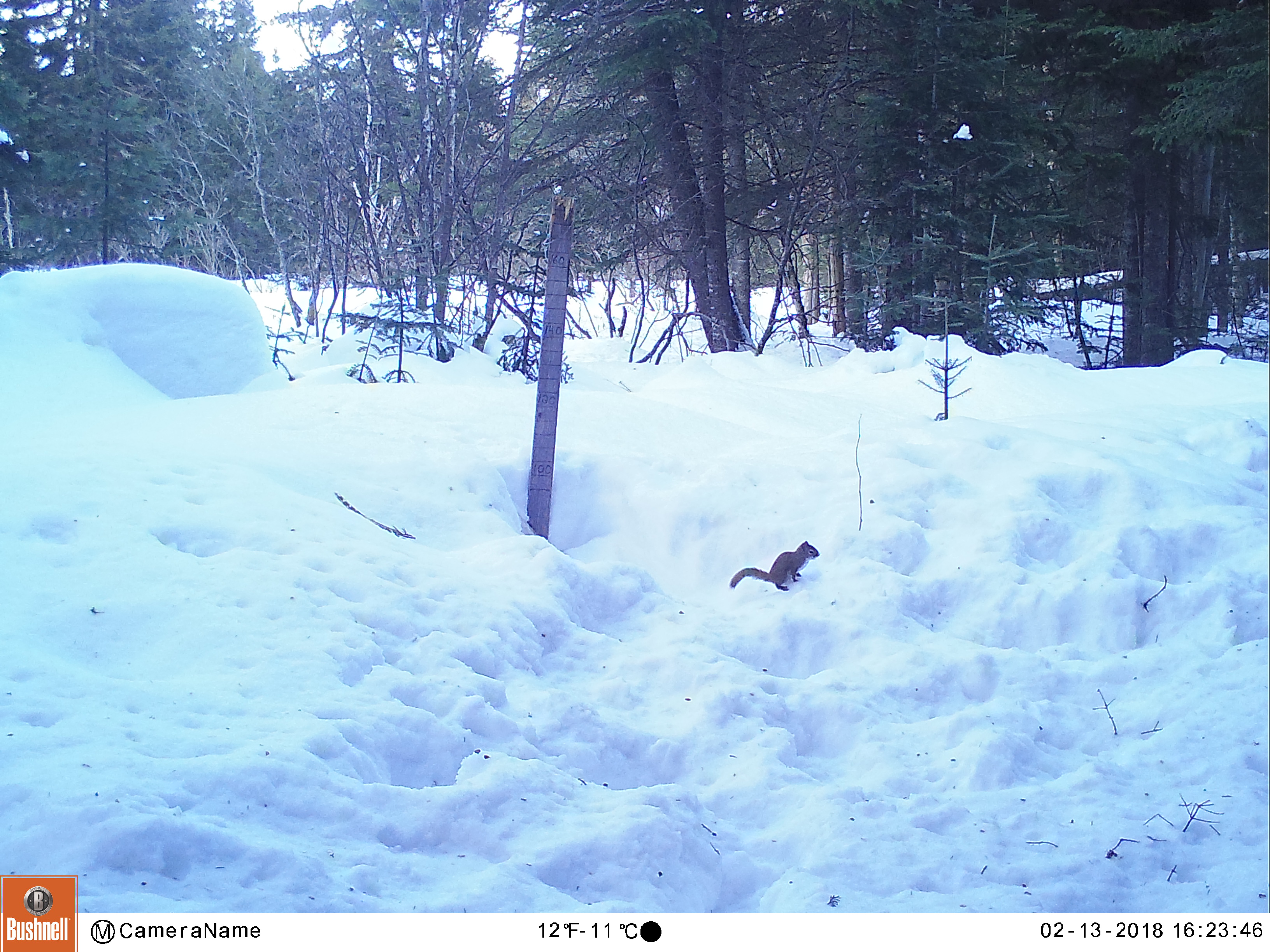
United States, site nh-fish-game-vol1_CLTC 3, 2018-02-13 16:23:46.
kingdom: Animalia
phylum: Chordata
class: Mammalia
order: Rodentia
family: Sciuridae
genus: Tamiasciurus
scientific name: Tamiasciurus hudsonicus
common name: red squirrel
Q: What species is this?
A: Red squirrel (Tamiasciurus hudsonicus).